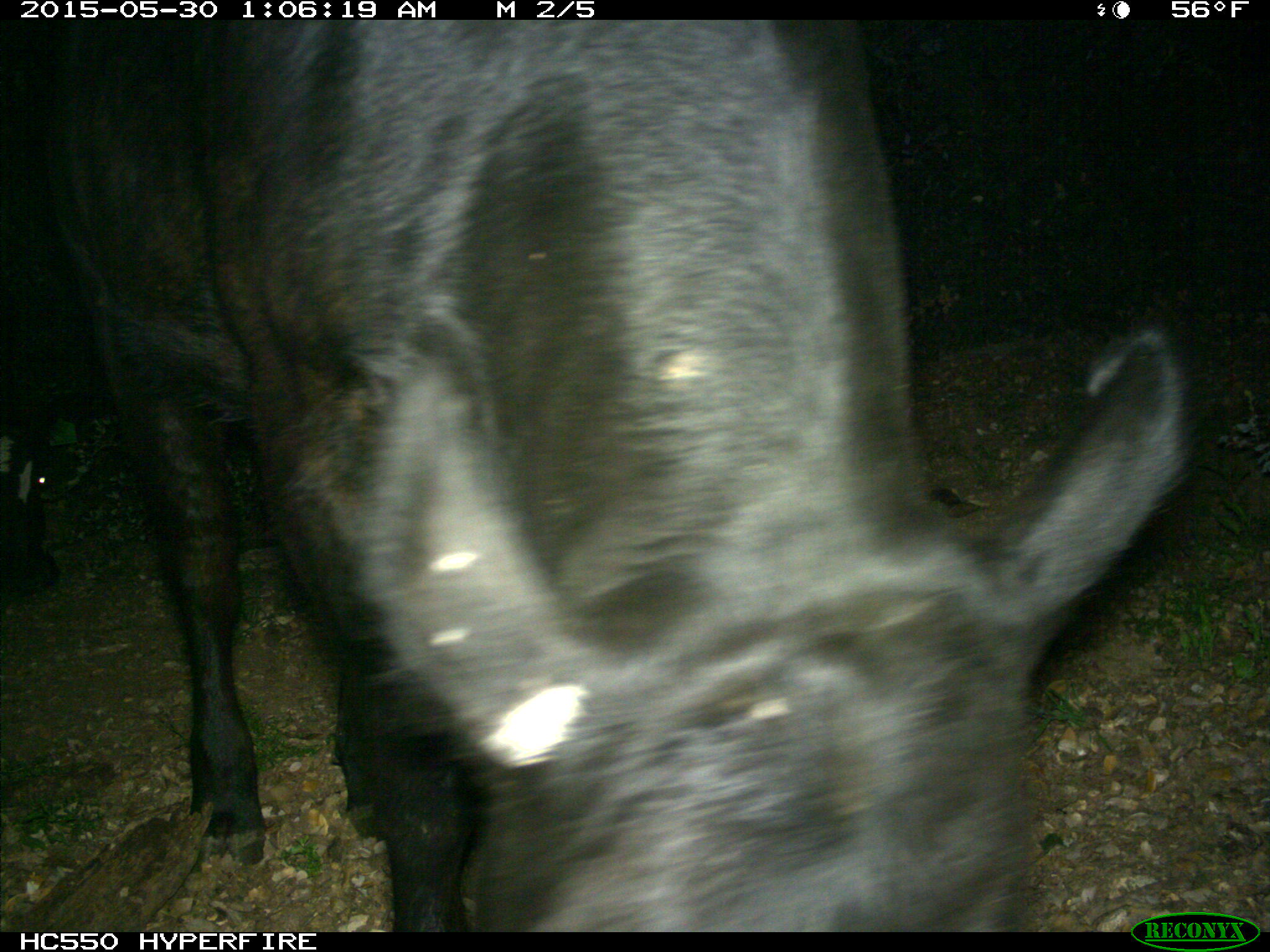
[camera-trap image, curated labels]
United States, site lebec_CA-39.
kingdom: Animalia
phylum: Chordata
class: Mammalia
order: Artiodactyla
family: Bovidae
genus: Bos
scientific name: Bos taurus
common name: domestic cow